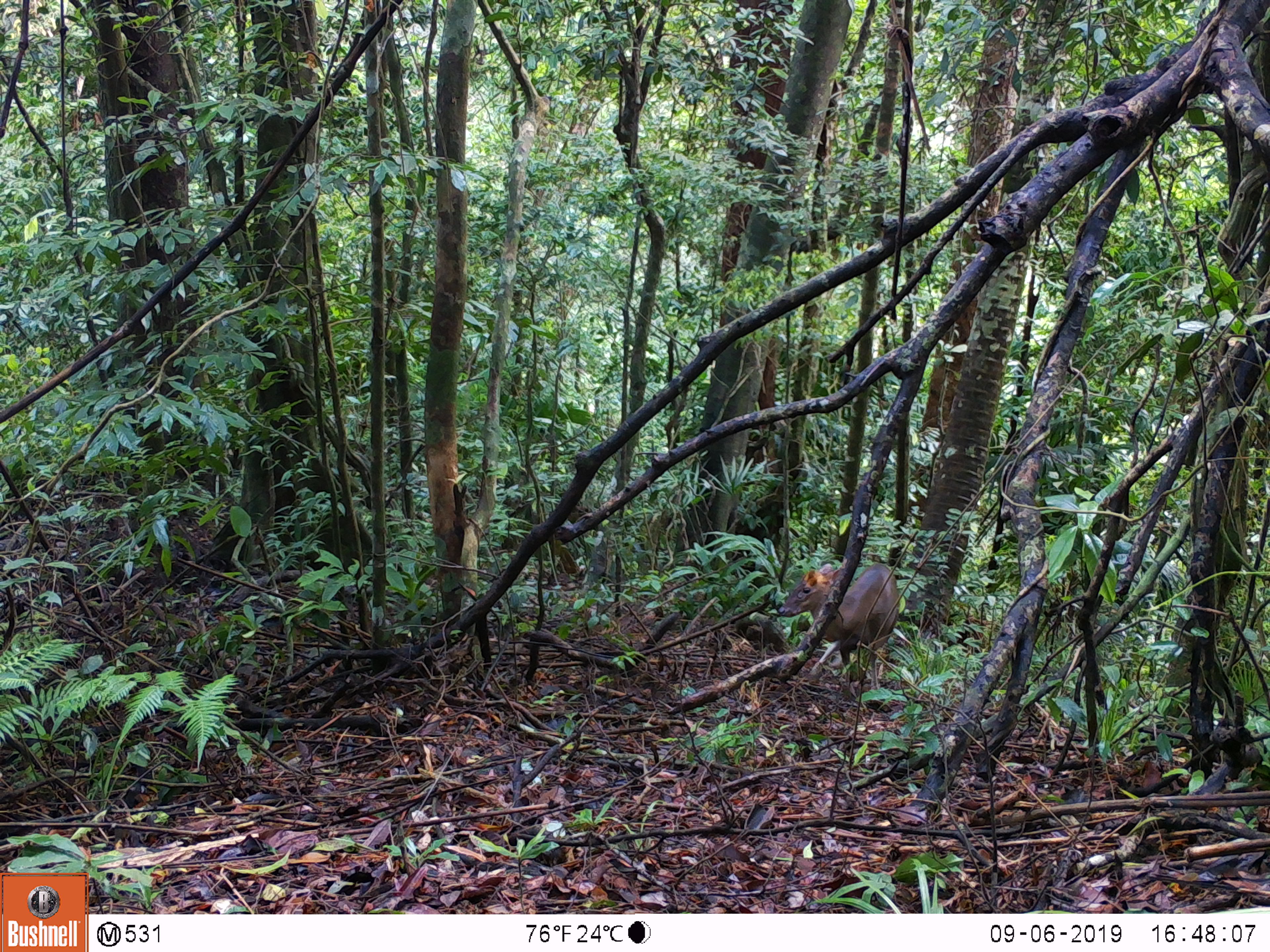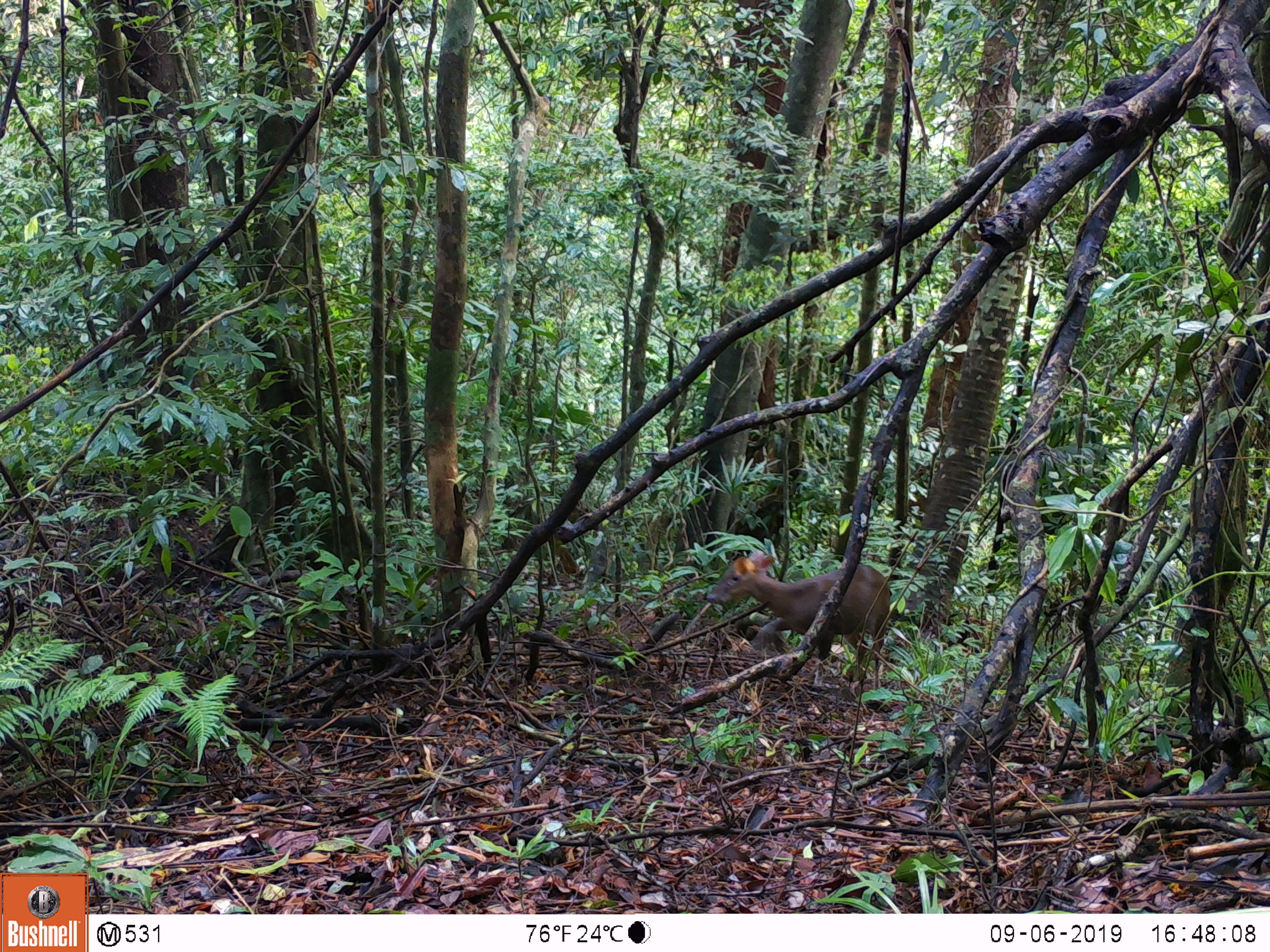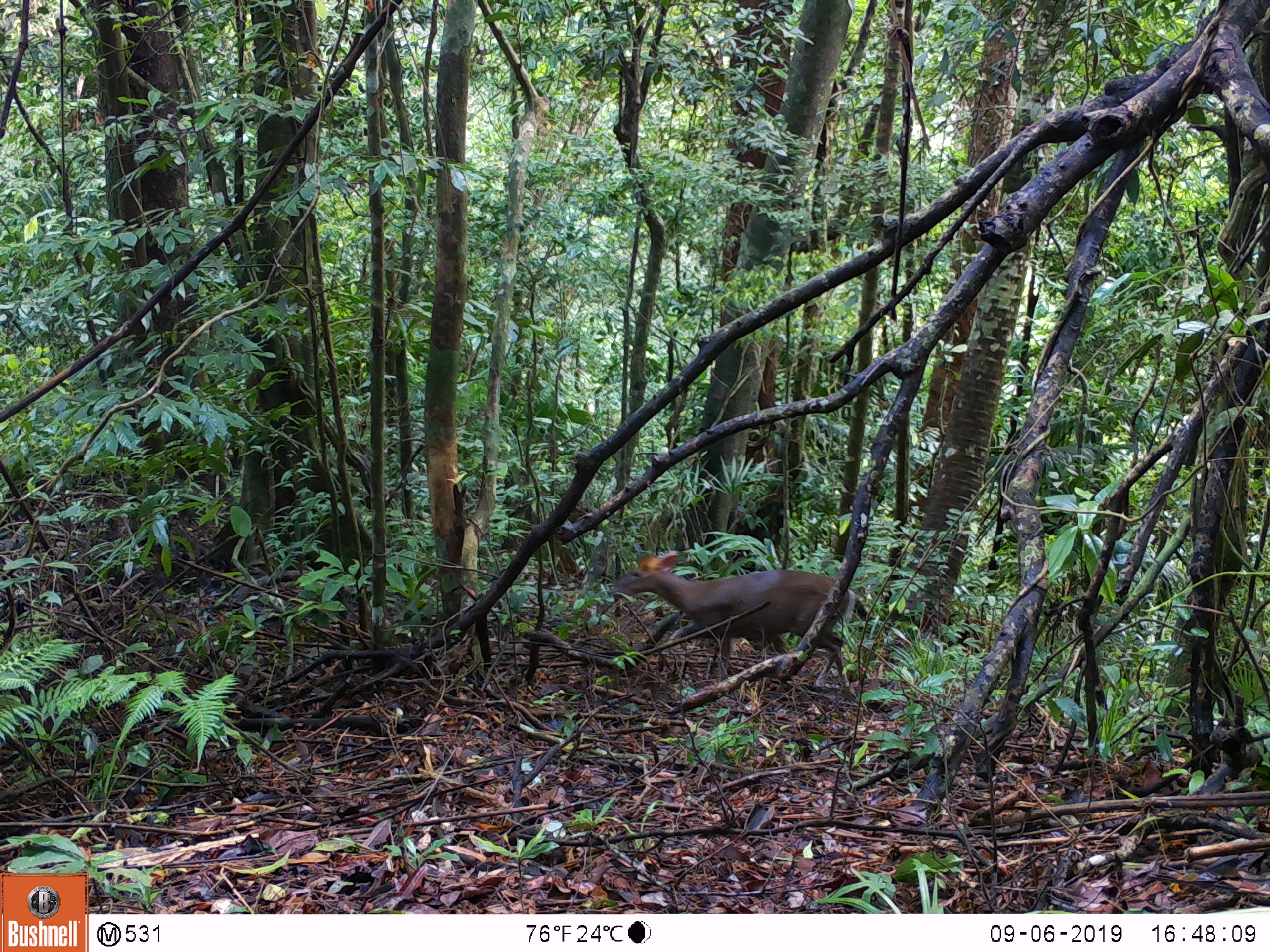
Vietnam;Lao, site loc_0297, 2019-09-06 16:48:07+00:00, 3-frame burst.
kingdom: Animalia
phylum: Chordata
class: Mammalia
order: Artiodactyla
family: Cervidae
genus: Muntiacus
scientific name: Muntiacus rooseveltorum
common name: roosevelt's muntjac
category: roosevelts muntjac group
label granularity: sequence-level